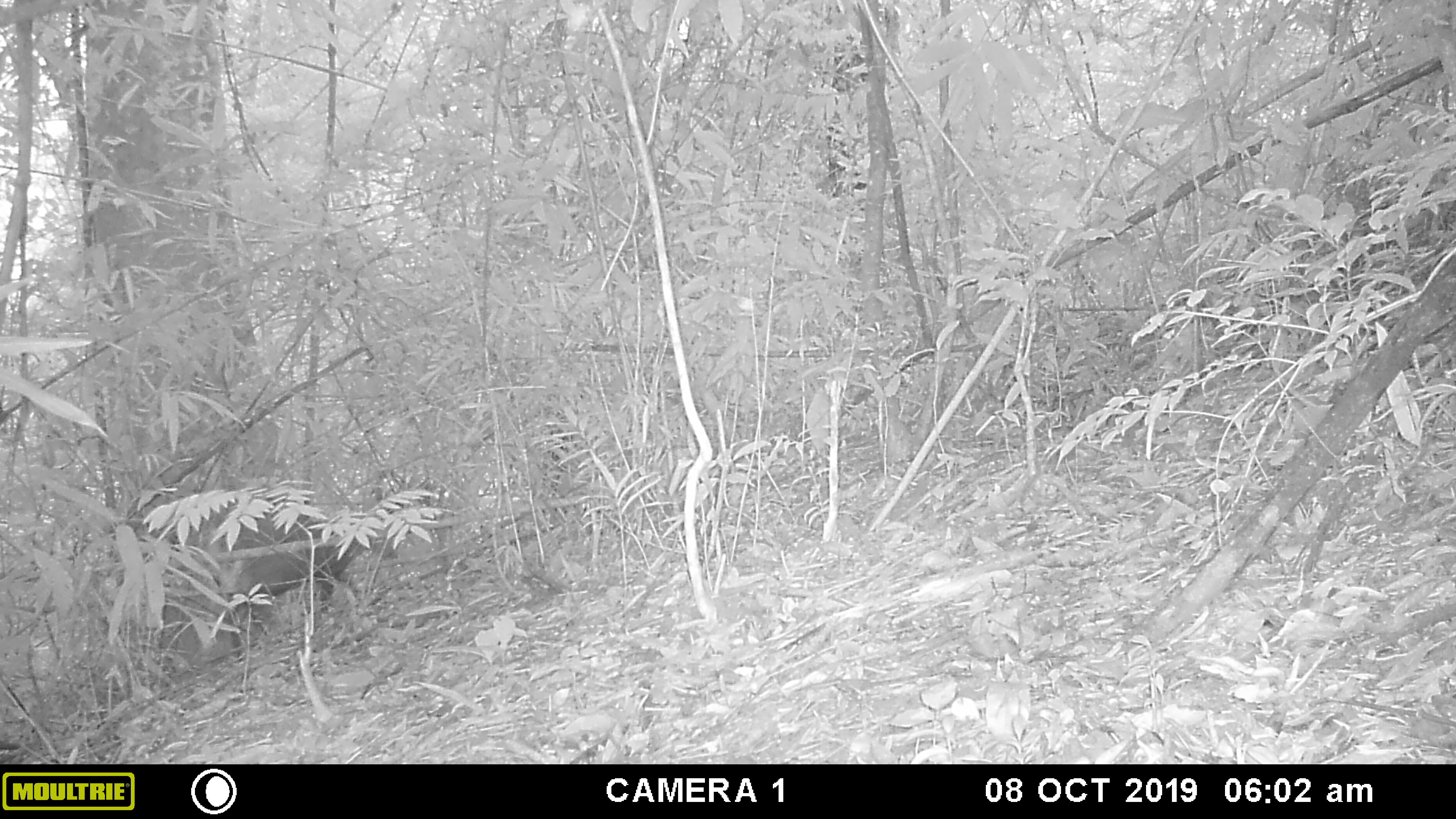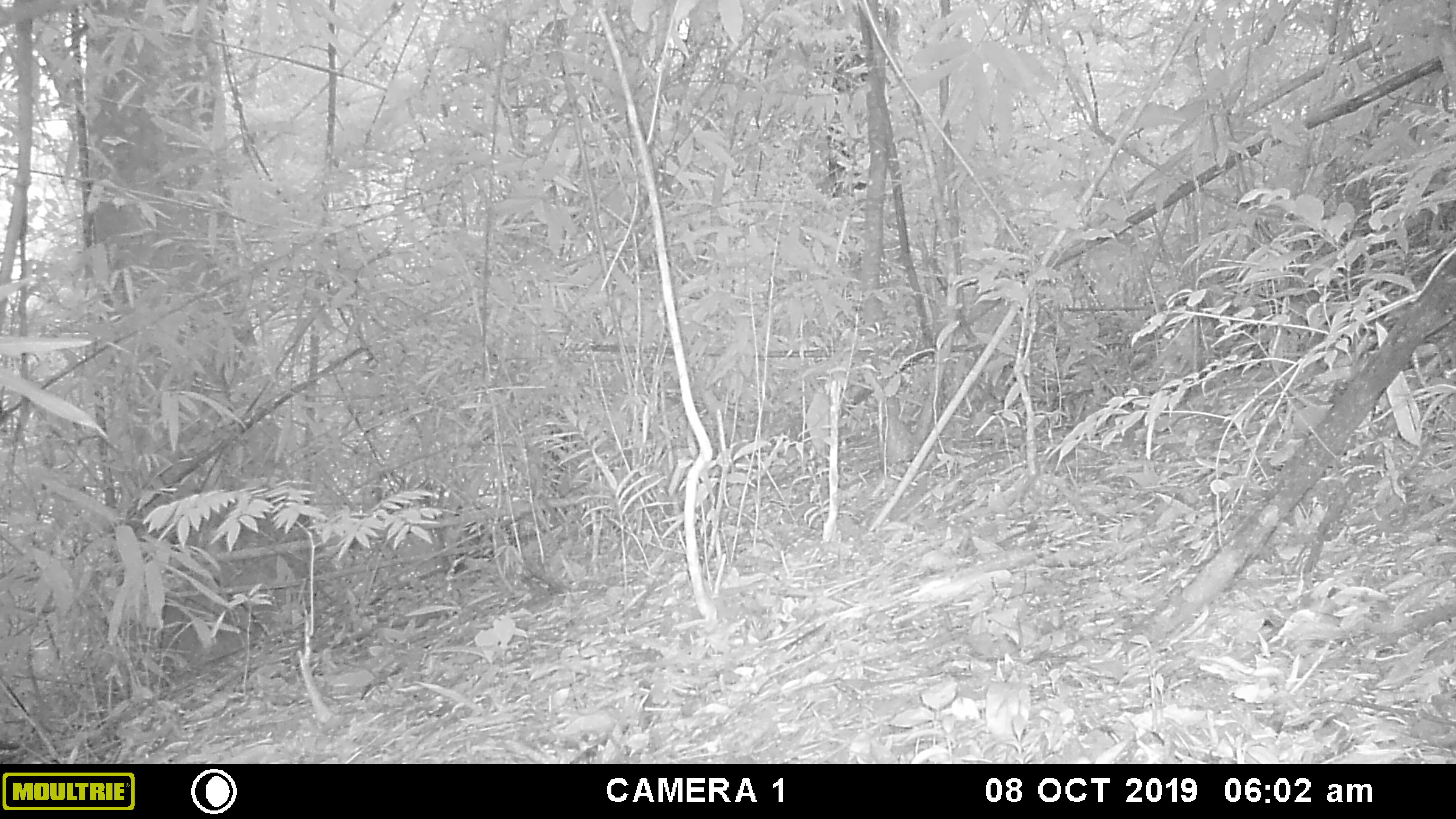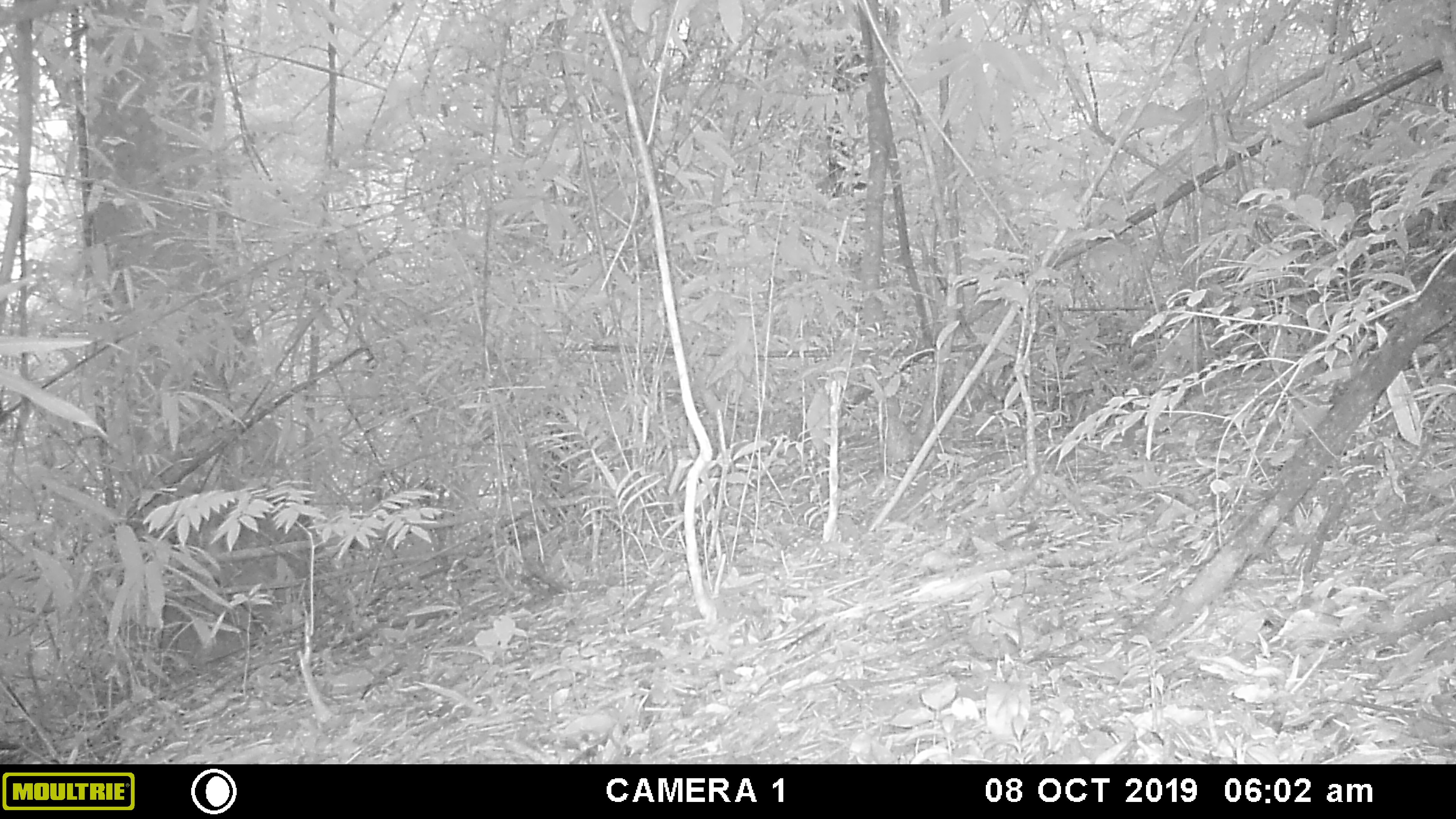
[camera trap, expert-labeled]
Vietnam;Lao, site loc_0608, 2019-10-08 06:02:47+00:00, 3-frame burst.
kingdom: Animalia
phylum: Chordata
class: Mammalia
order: Artiodactyla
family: Cervidae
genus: Muntiacus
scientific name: Muntiacus rooseveltorum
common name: roosevelt's muntjac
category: roosevelts muntjac group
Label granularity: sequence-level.